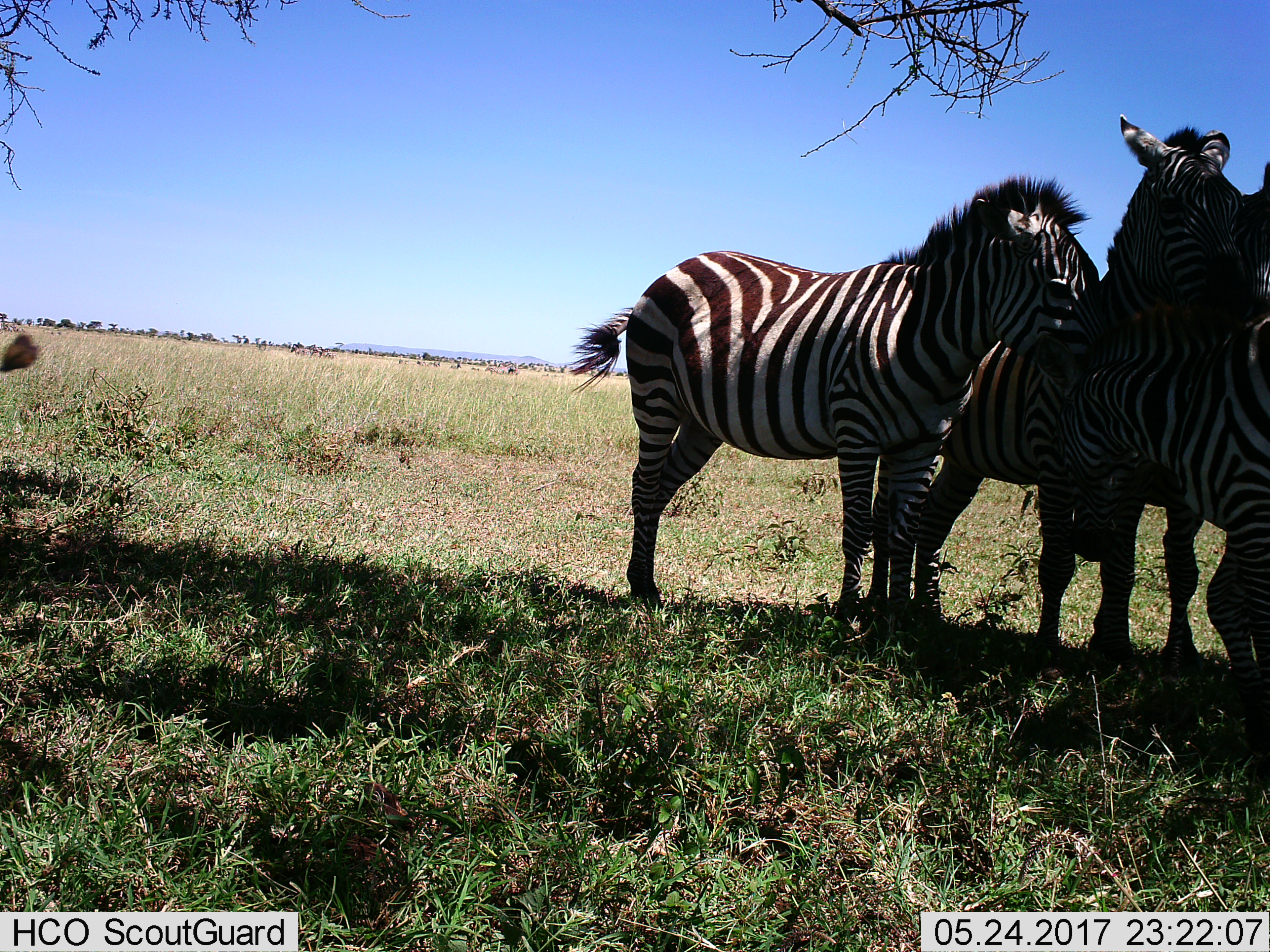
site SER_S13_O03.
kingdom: Animalia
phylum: Chordata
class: Mammalia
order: Perissodactyla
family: Equidae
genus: Equus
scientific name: Equus quagga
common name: plains zebra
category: zebraplains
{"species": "zebraplains (plains zebra) (Equus quagga)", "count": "3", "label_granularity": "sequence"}